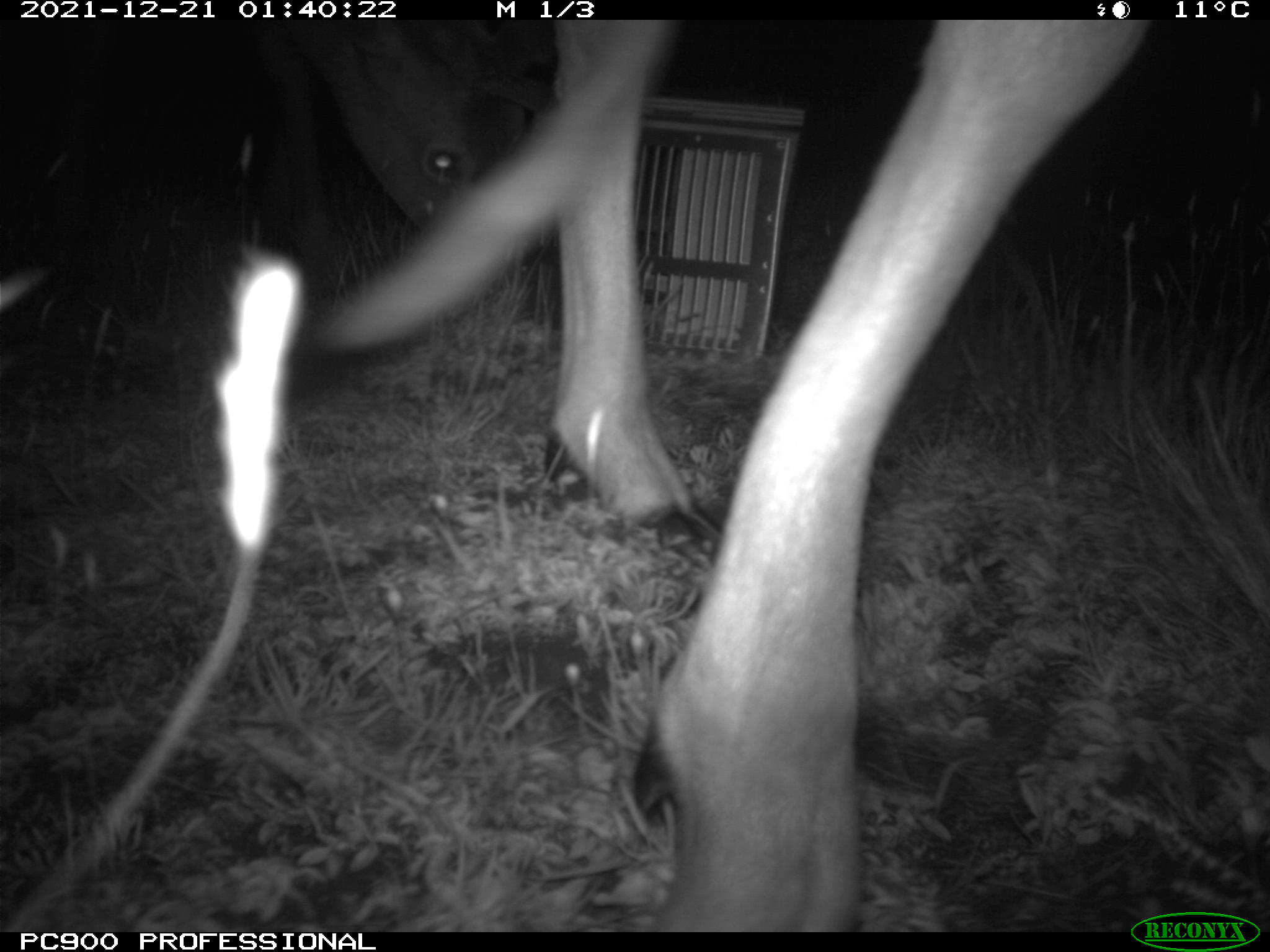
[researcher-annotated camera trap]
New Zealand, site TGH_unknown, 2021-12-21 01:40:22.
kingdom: Animalia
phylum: Chordata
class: Mammalia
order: Artiodactyla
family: Cervidae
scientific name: Cervidae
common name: deer